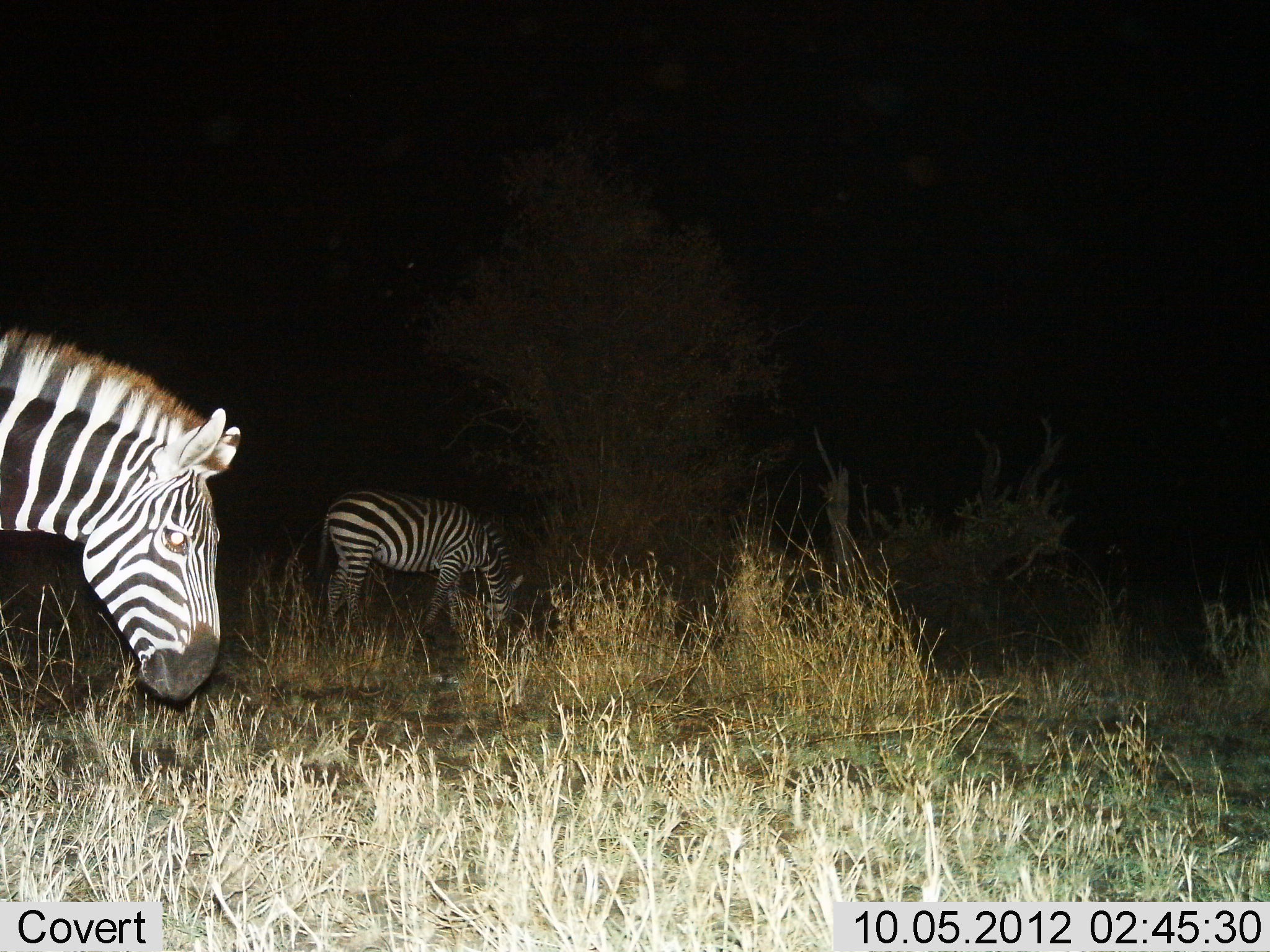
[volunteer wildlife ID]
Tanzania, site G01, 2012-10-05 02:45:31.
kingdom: Animalia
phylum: Chordata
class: Mammalia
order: Perissodactyla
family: Equidae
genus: Equus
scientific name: Equus quagga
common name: plains zebra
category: zebra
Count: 2.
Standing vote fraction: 60%.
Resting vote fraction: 10%.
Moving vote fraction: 0%.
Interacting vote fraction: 0%.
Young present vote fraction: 0%.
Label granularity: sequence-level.